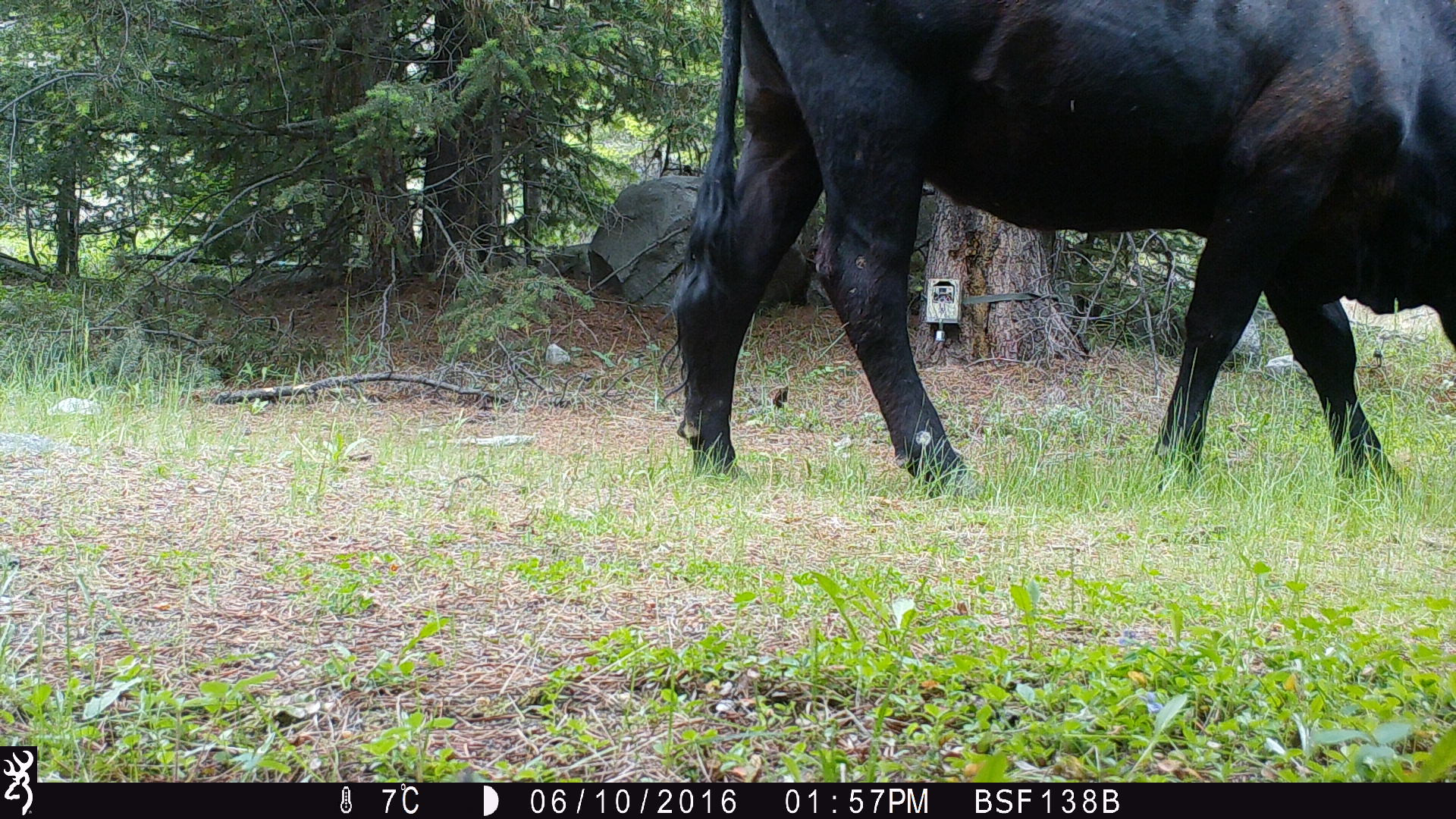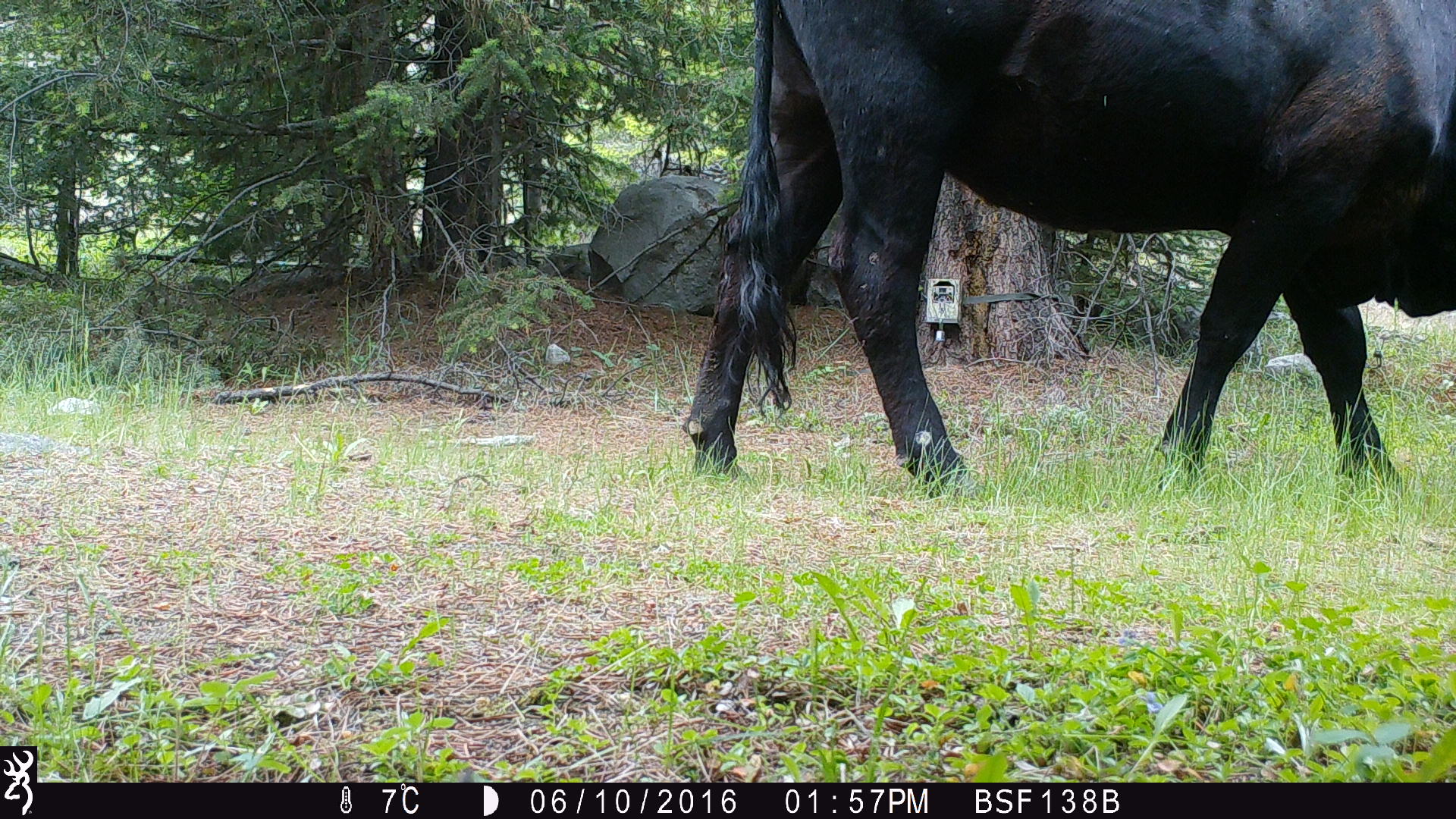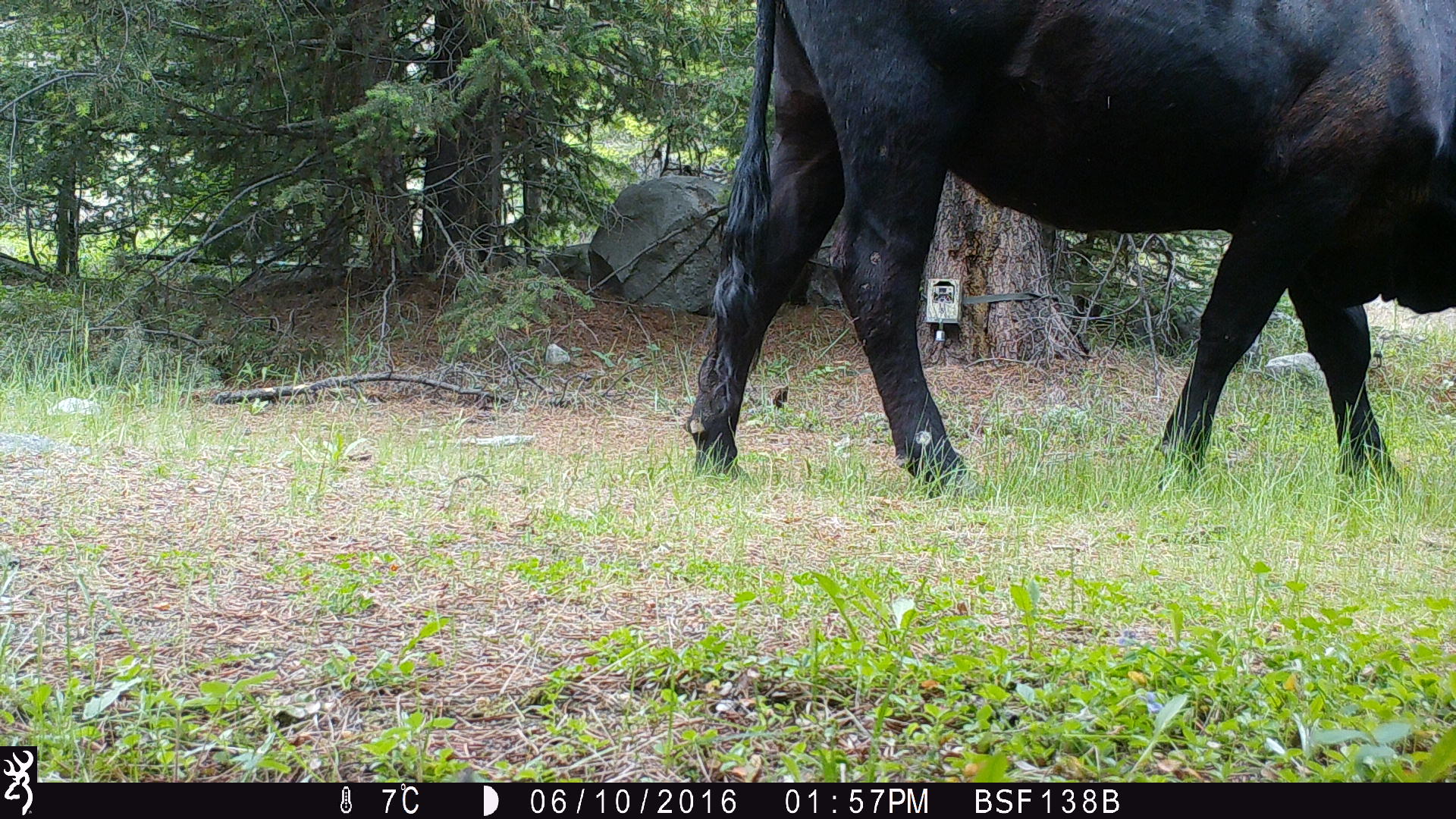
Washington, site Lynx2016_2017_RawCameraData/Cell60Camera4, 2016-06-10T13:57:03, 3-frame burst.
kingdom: Animalia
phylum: Chordata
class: Mammalia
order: Artiodactyla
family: Bovidae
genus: Bos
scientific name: Bos taurus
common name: domestic cattle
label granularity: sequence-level